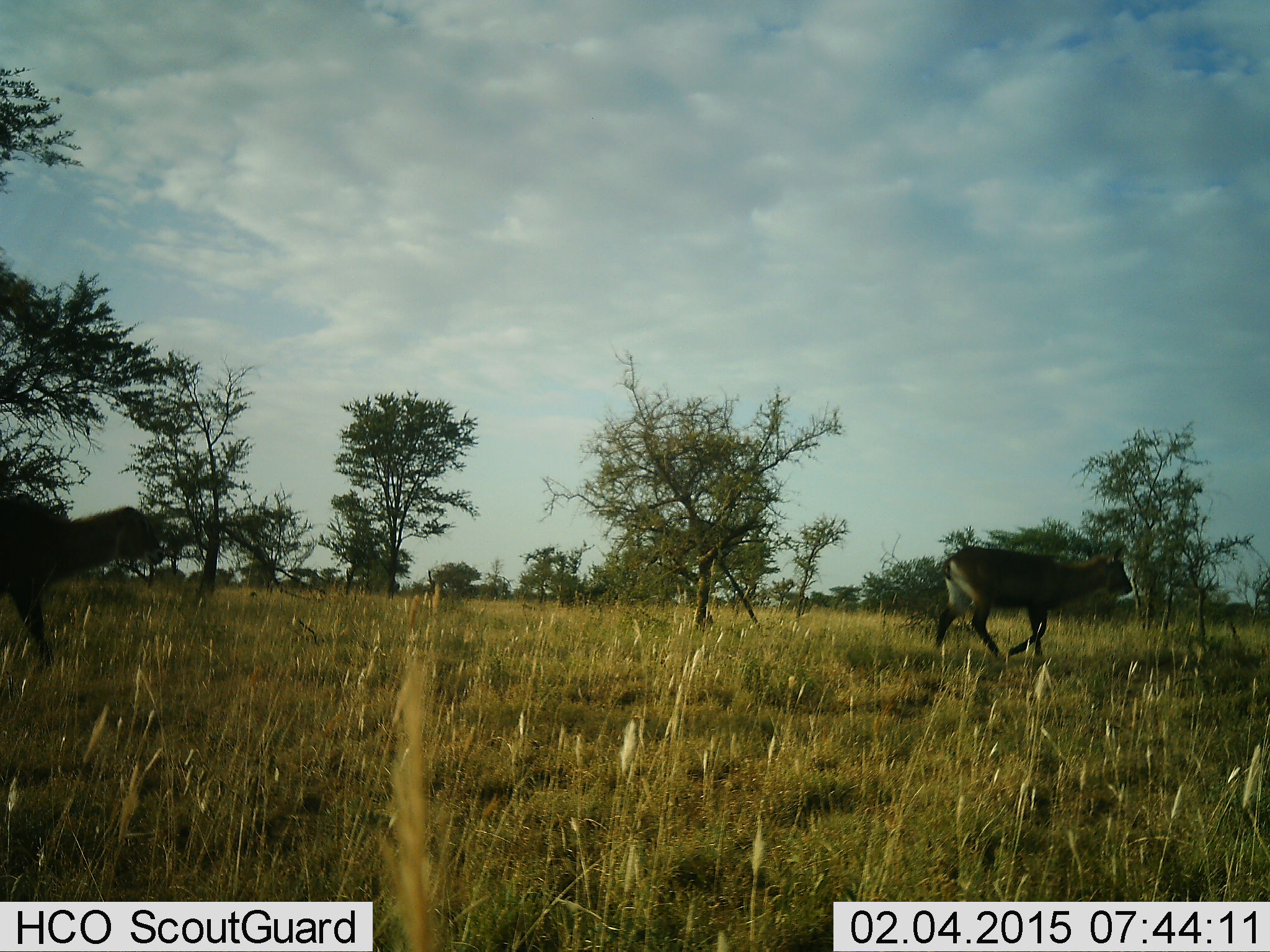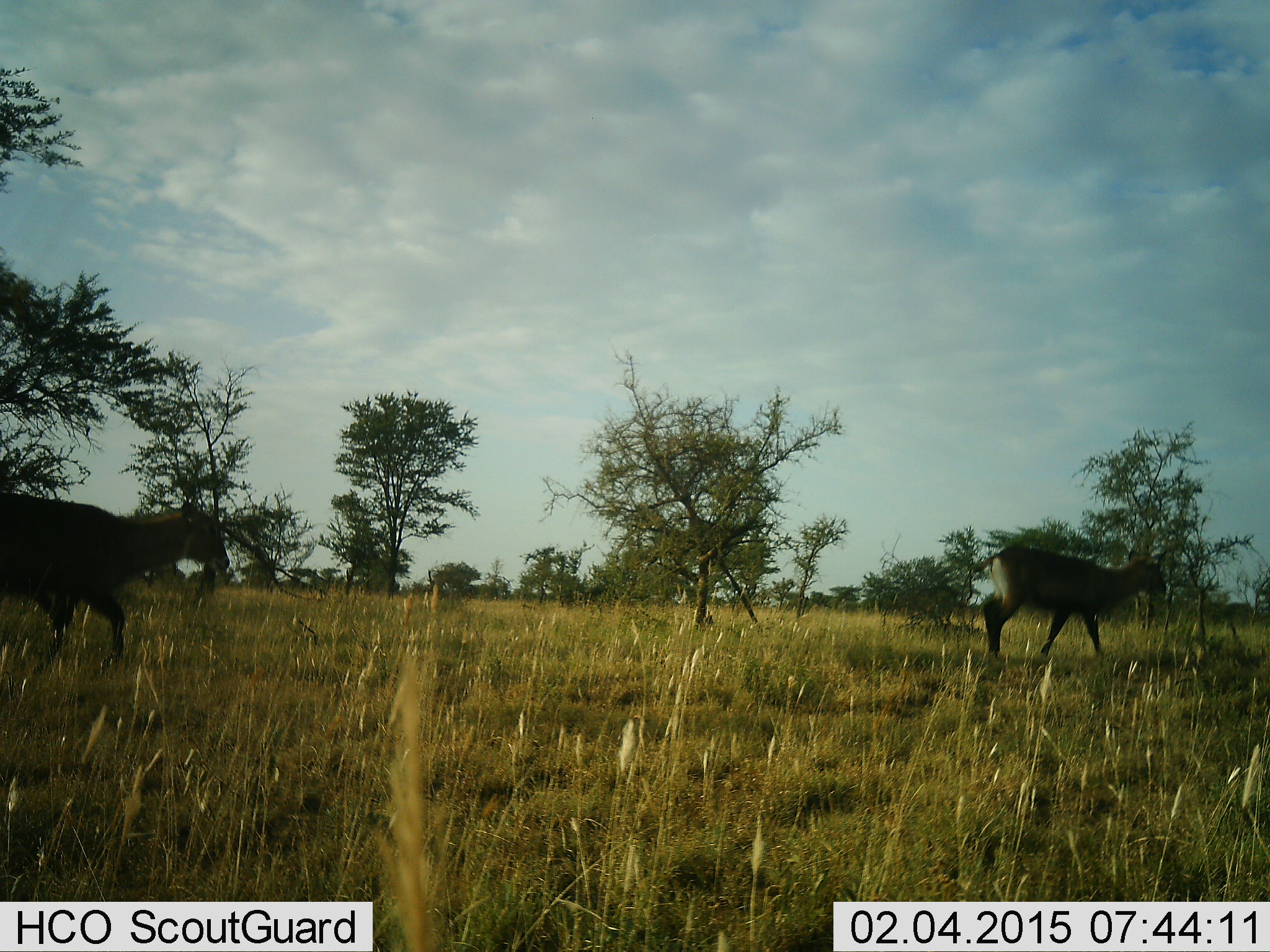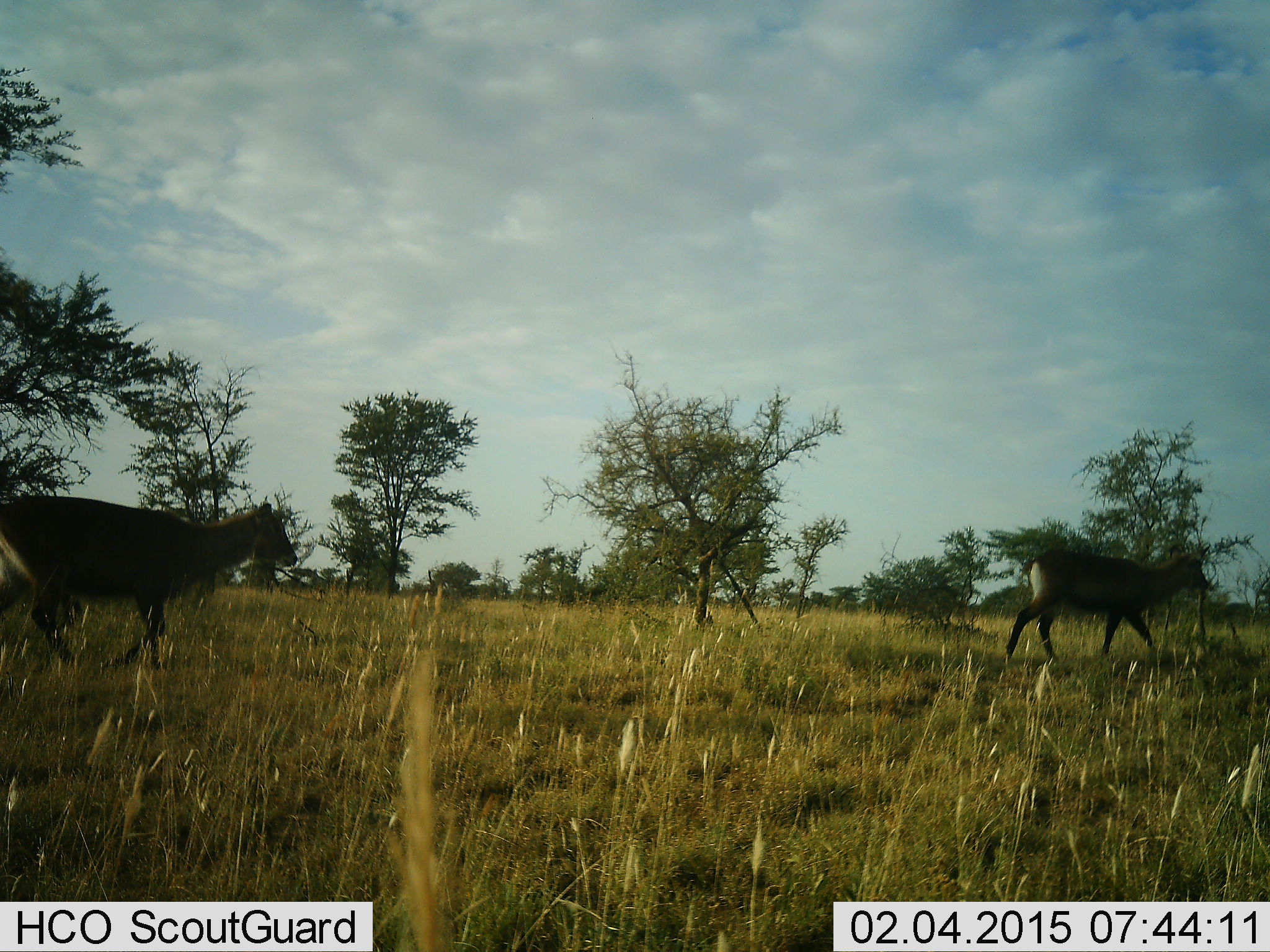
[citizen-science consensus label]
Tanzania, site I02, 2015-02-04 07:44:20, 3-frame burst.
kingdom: Animalia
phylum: Chordata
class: Mammalia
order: Artiodactyla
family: Bovidae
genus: Kobus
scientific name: Kobus ellipsiprymnus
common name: waterbuck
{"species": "waterbuck (Kobus ellipsiprymnus)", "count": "2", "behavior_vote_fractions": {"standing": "10%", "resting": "0%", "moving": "100%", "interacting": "0%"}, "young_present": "0%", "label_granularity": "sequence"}